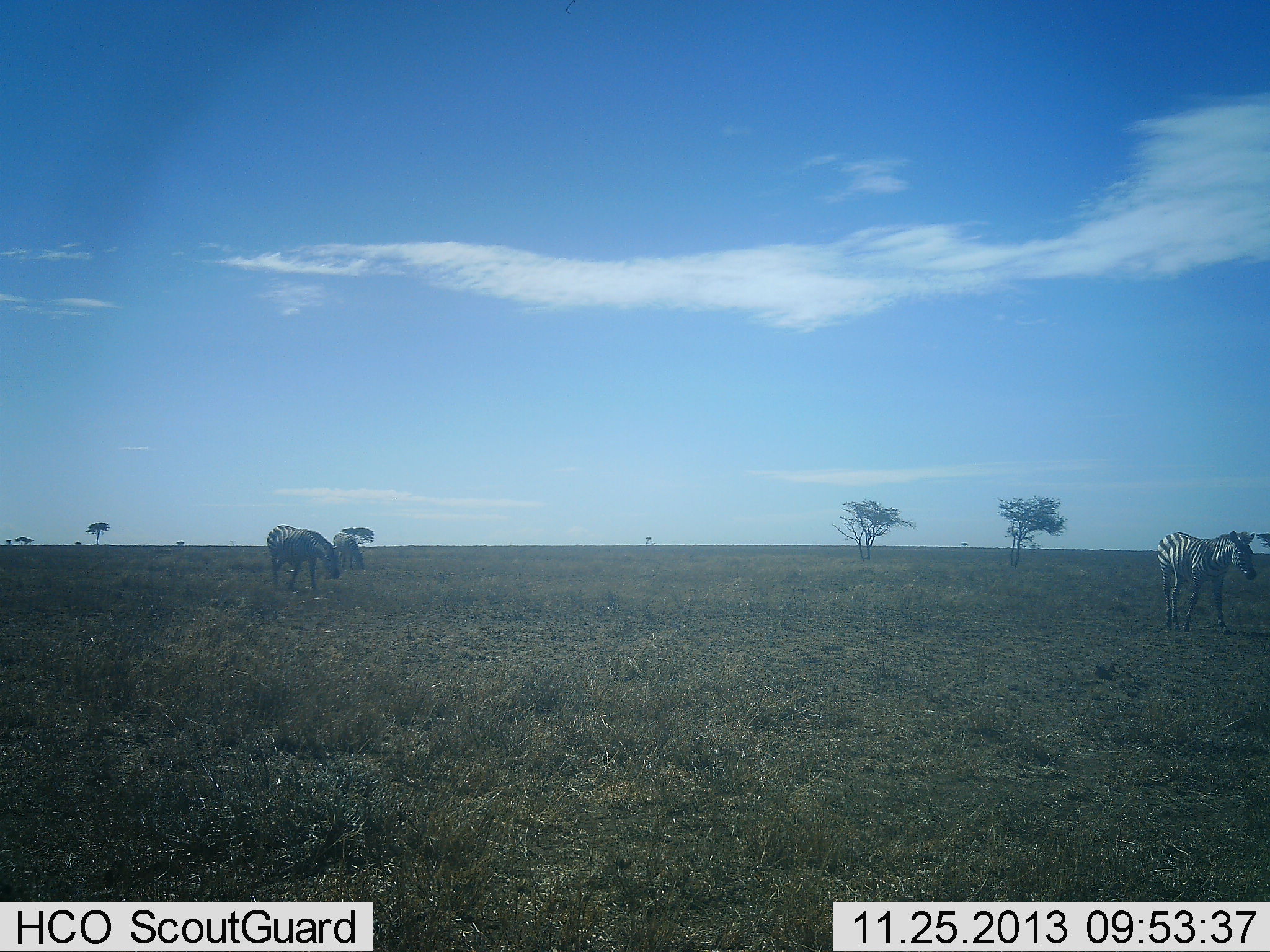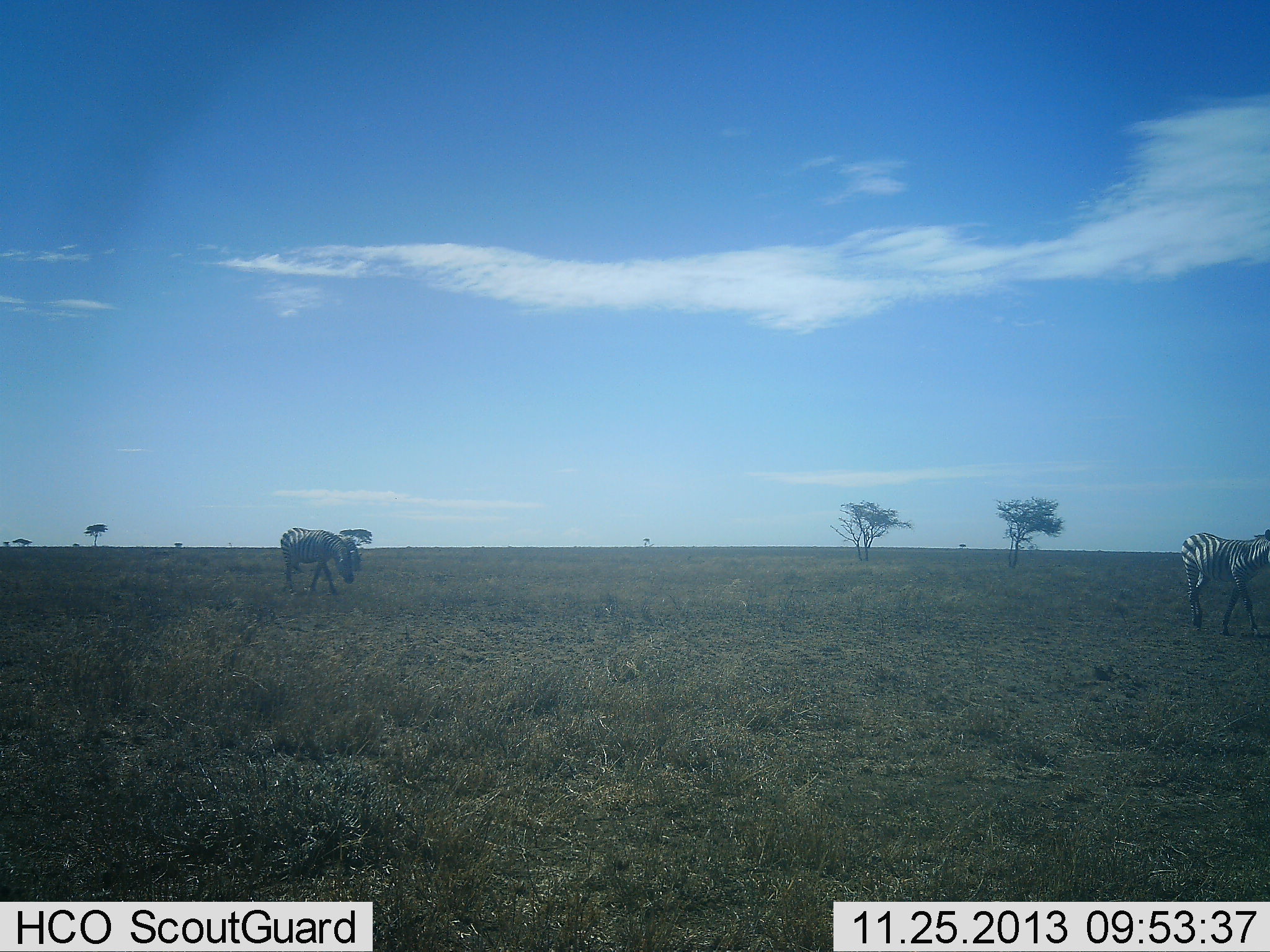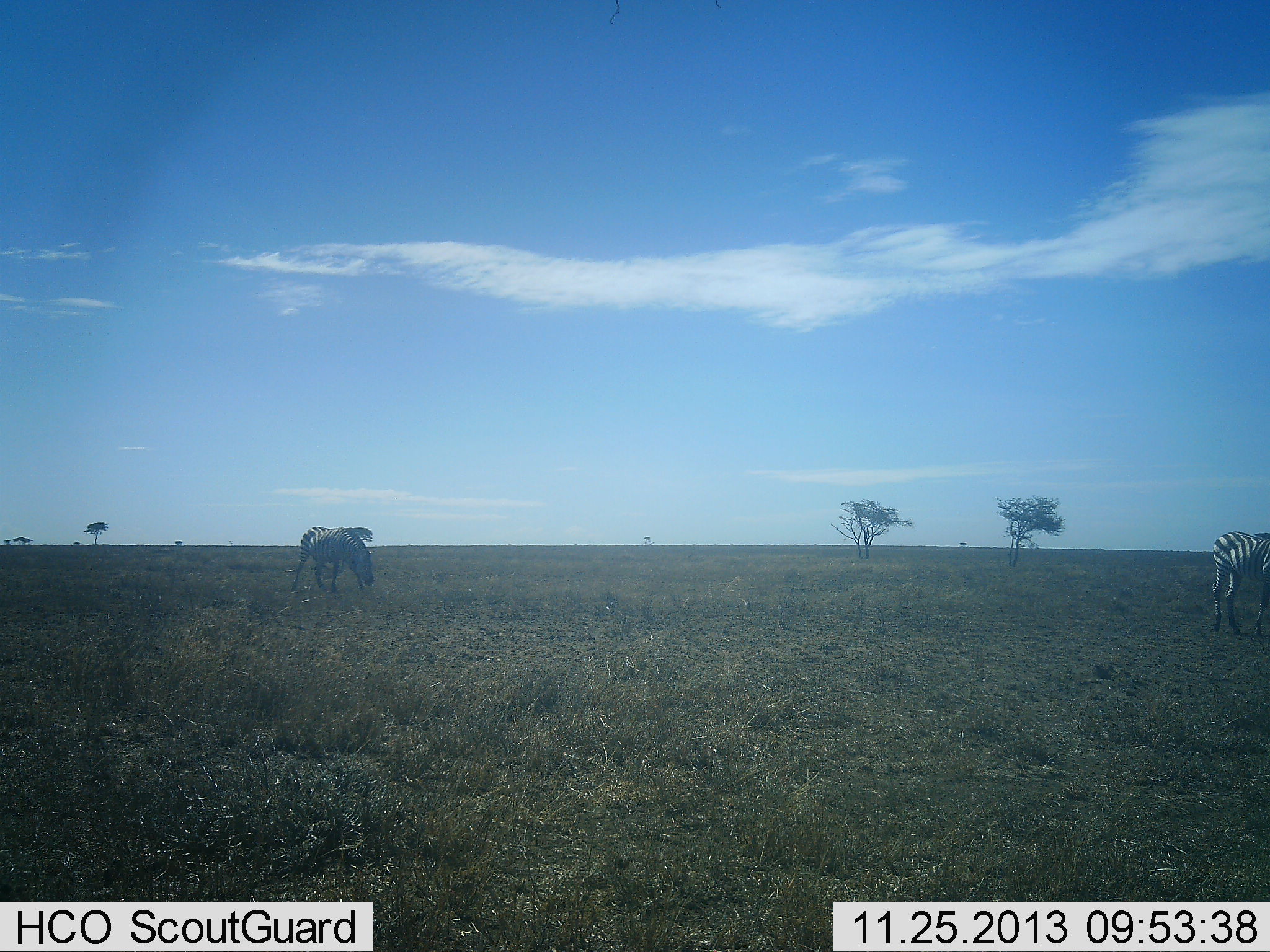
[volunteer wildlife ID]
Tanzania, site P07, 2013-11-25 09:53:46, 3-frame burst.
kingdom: Animalia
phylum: Chordata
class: Mammalia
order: Perissodactyla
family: Equidae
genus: Equus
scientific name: Equus quagga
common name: plains zebra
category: zebra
Zebra (plains zebra) (Equus quagga), count 2. Behavior (volunteer vote fractions): standing 10%, resting 0%, moving 100%, interacting 0%. Young present (vote fraction): 0%. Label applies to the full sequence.